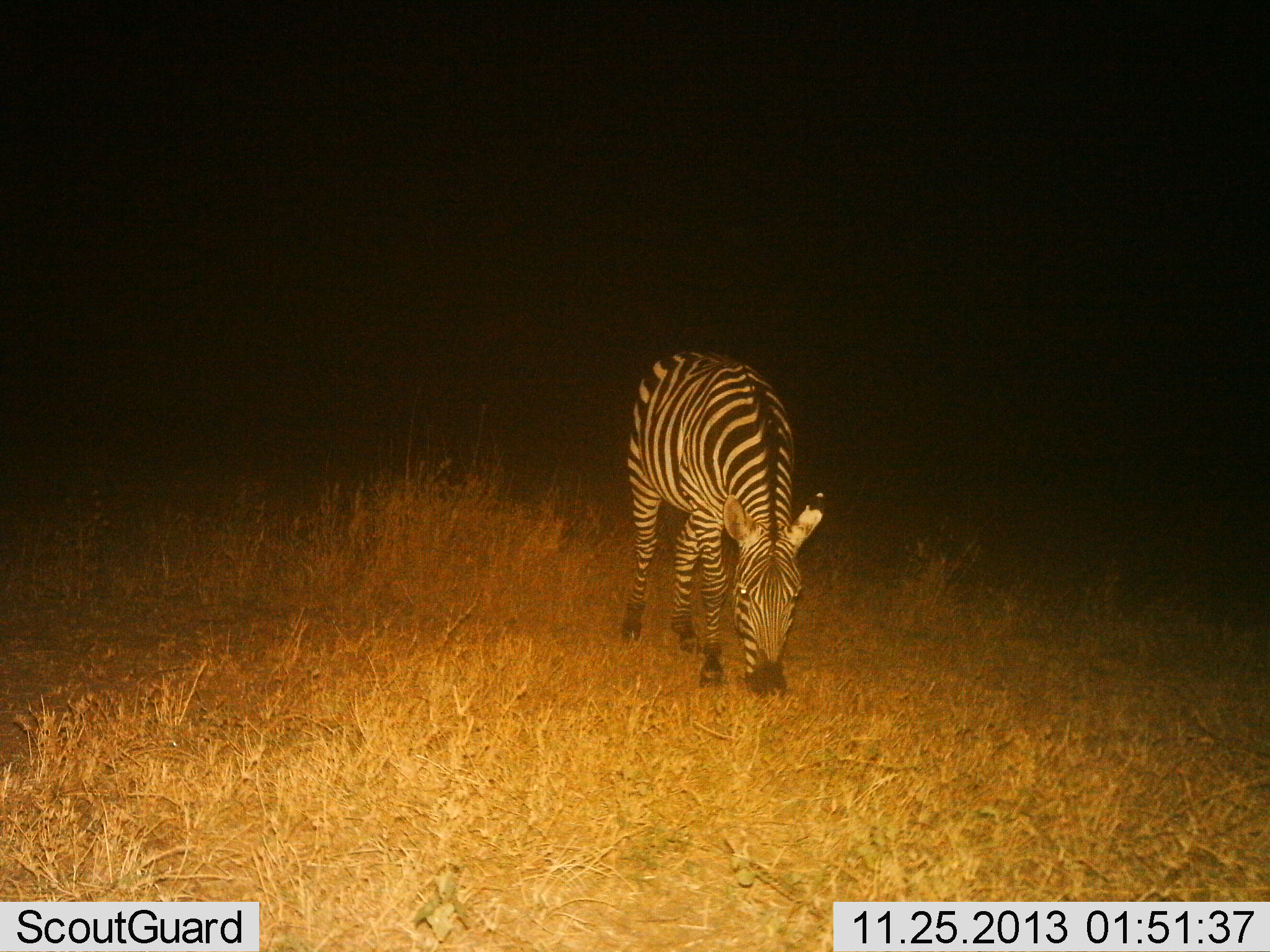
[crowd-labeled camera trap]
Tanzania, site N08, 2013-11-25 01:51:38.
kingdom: Animalia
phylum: Chordata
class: Mammalia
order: Perissodactyla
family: Equidae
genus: Equus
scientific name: Equus quagga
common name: plains zebra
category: zebra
Zebra (plains zebra) (Equus quagga), count 1. Behavior (volunteer vote fractions): standing 30%, resting 0%, moving 0%, interacting 0%. Young present (vote fraction): 0%. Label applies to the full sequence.